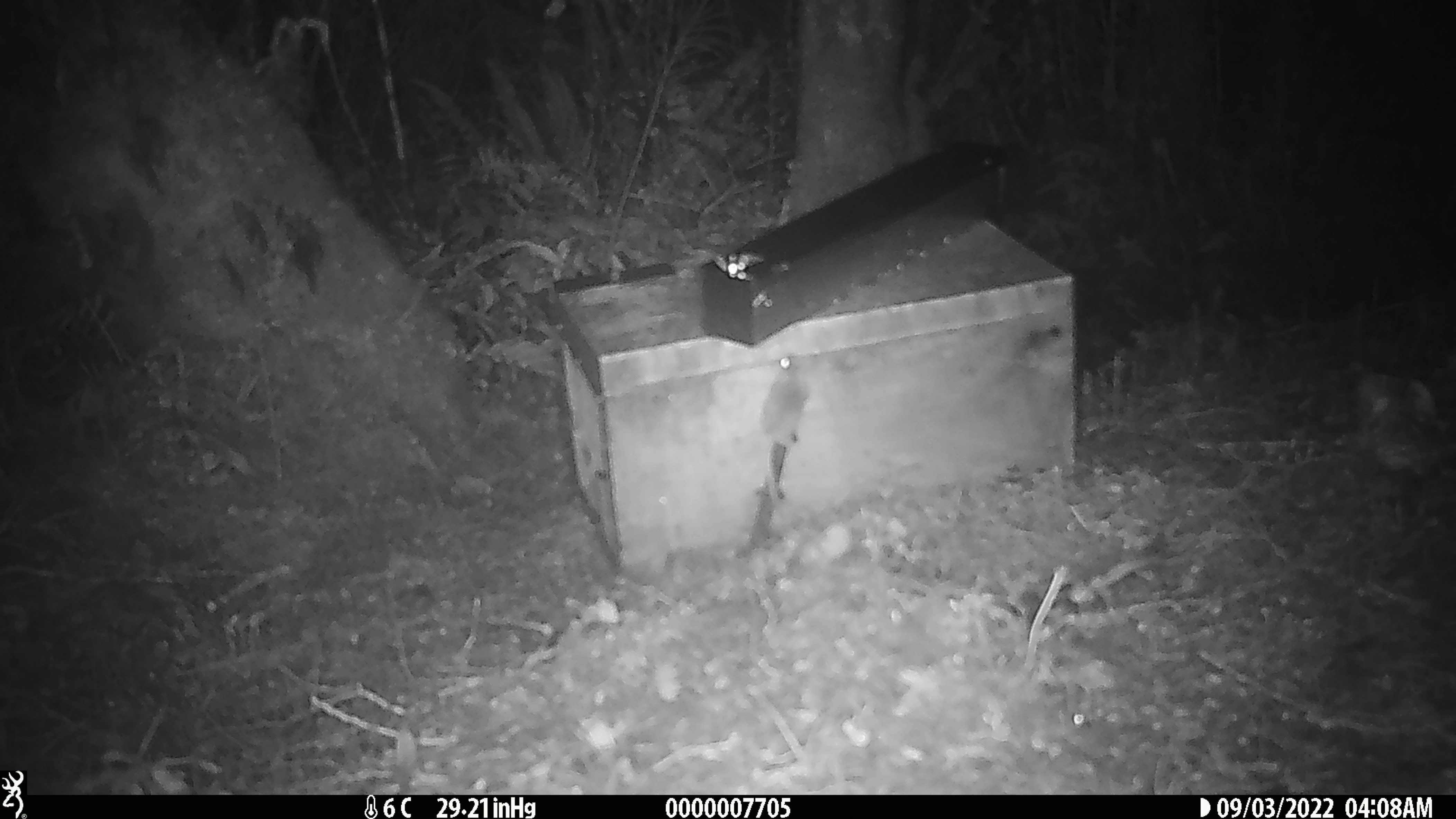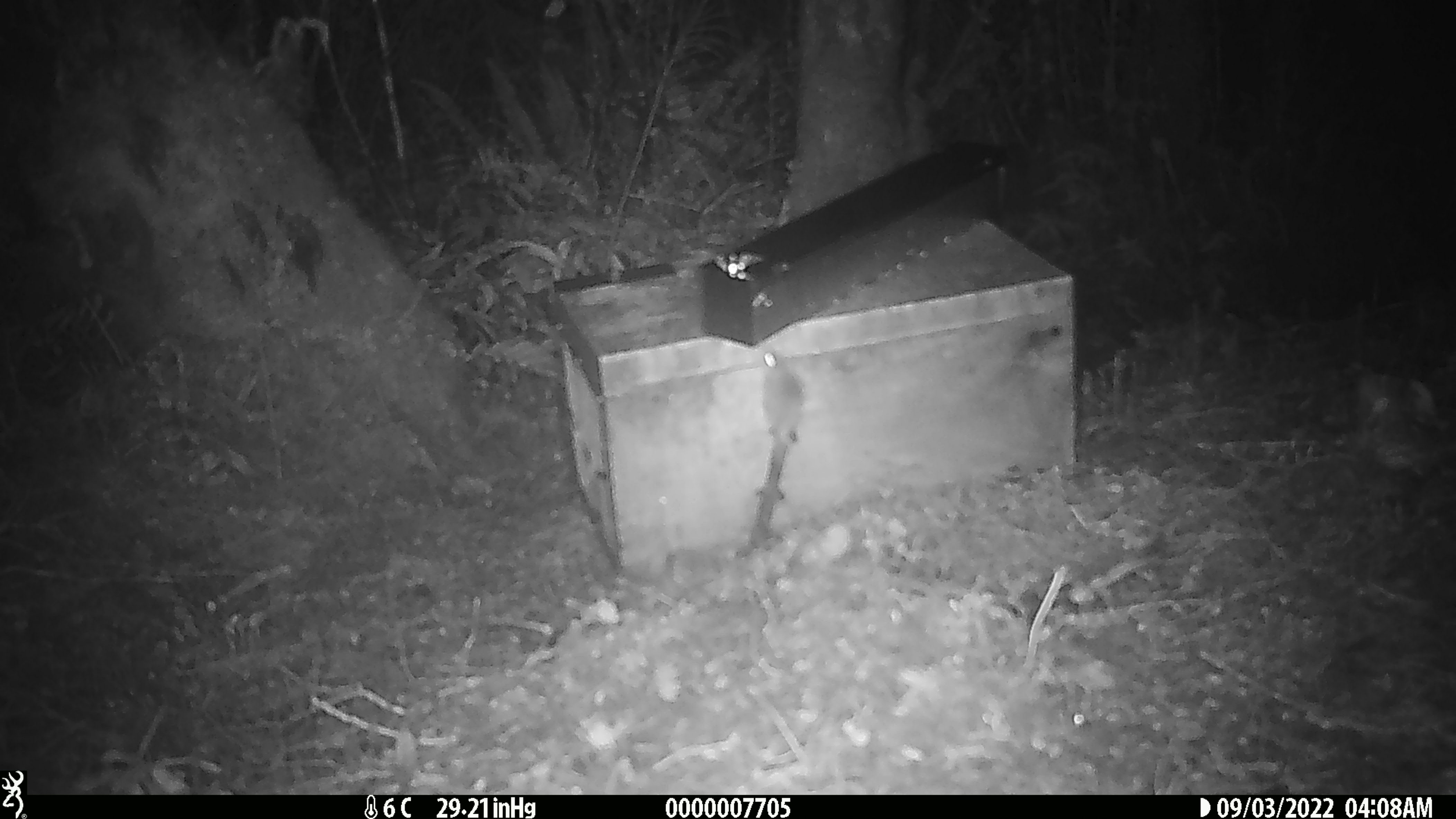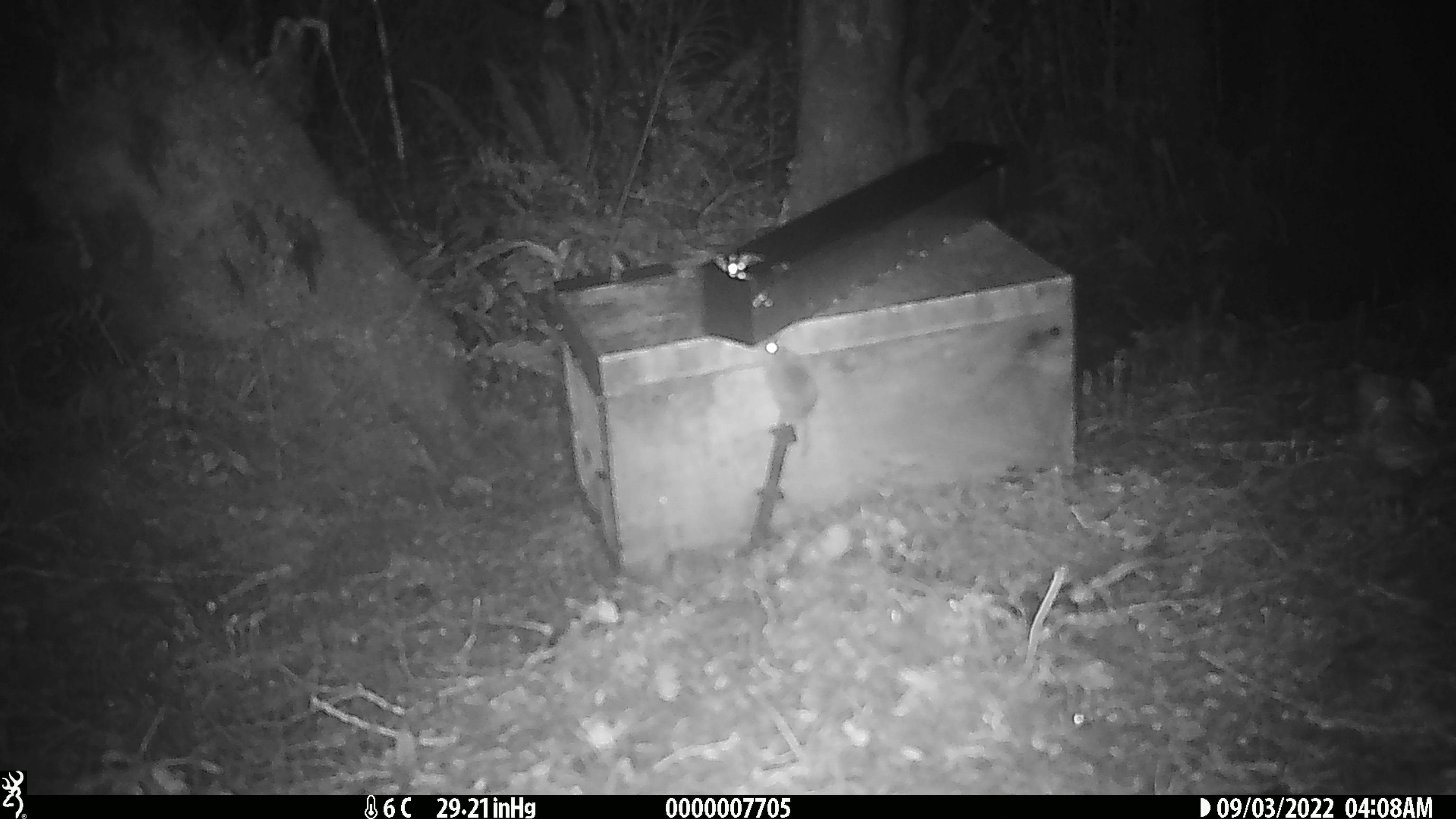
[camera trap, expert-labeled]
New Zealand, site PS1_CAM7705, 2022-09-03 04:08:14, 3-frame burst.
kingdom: Animalia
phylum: Chordata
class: Mammalia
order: Rodentia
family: Muridae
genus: Mus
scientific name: Mus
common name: mouse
Mouse (Mus).